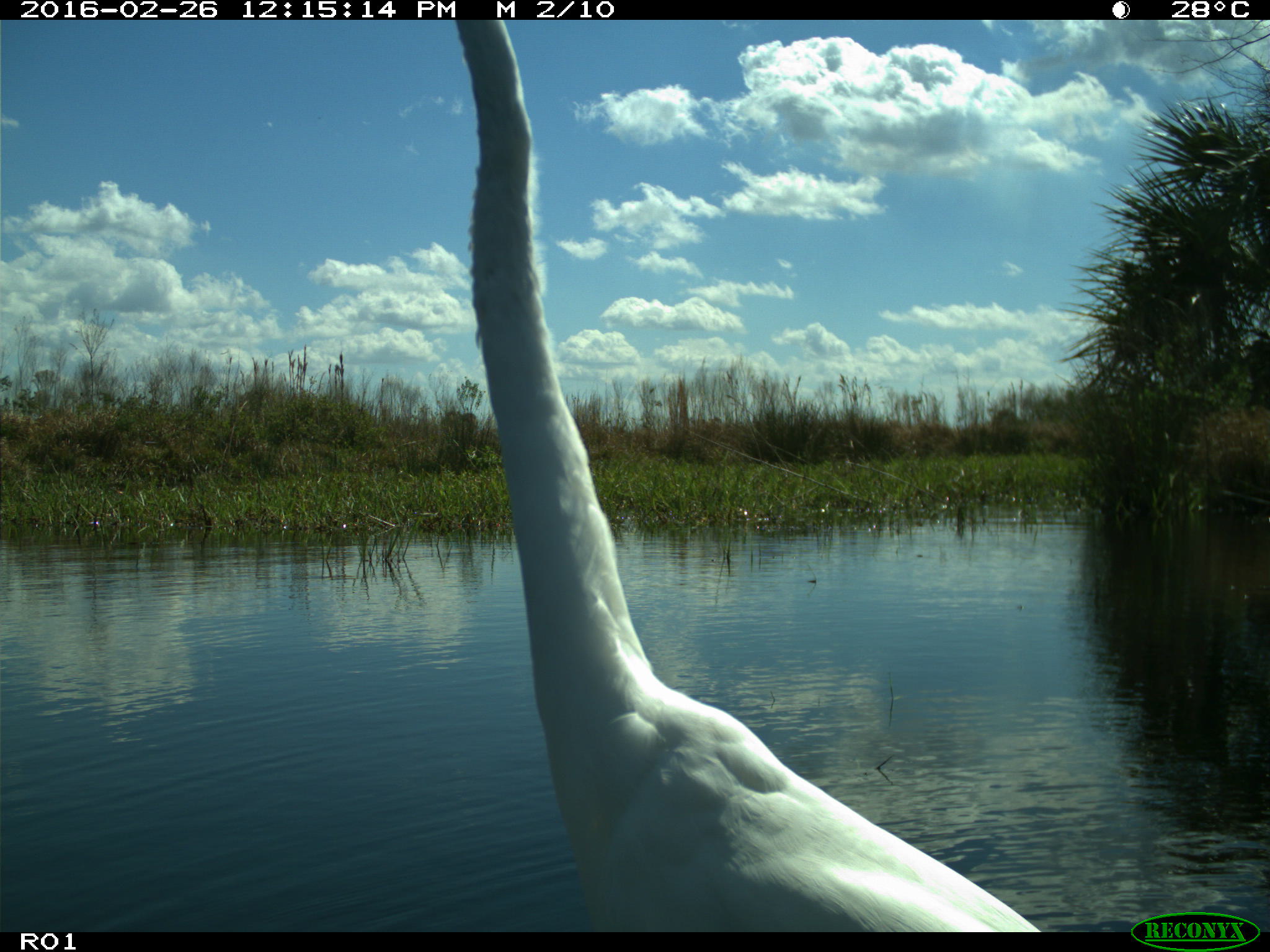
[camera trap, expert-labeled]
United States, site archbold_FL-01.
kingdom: Animalia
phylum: Chordata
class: Aves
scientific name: Aves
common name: birds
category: unidentified bird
Unidentified bird (birds) (Aves).